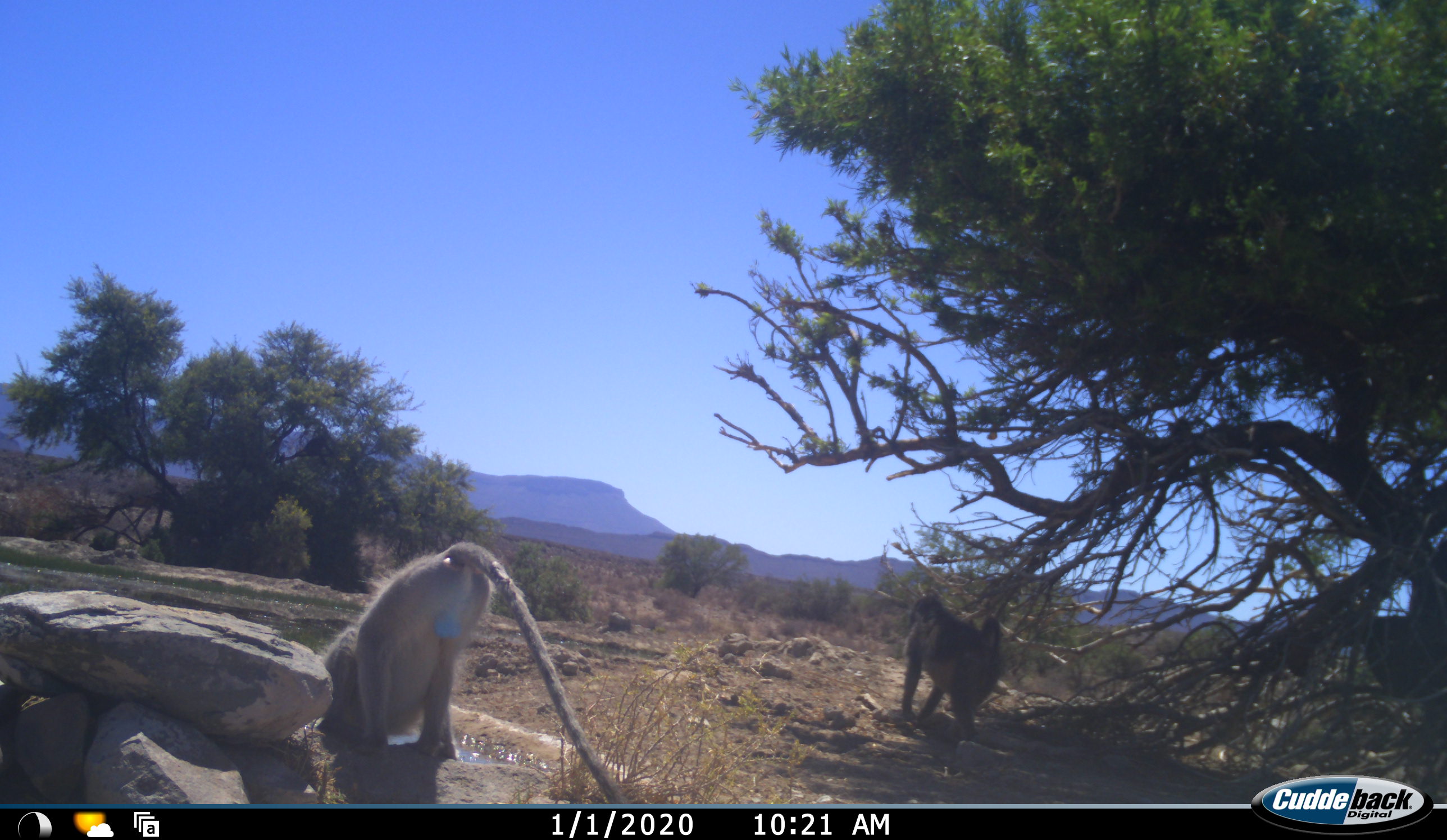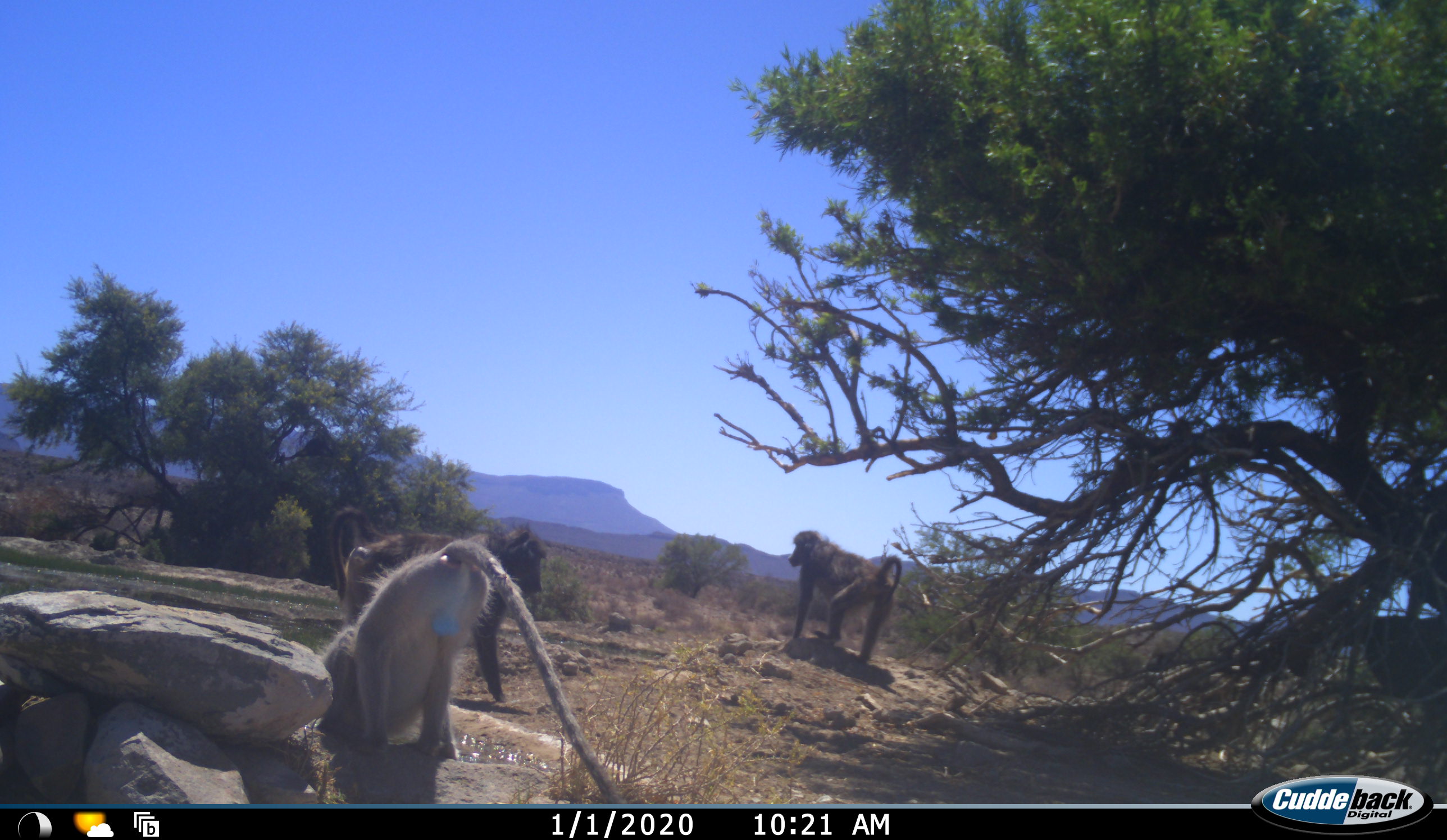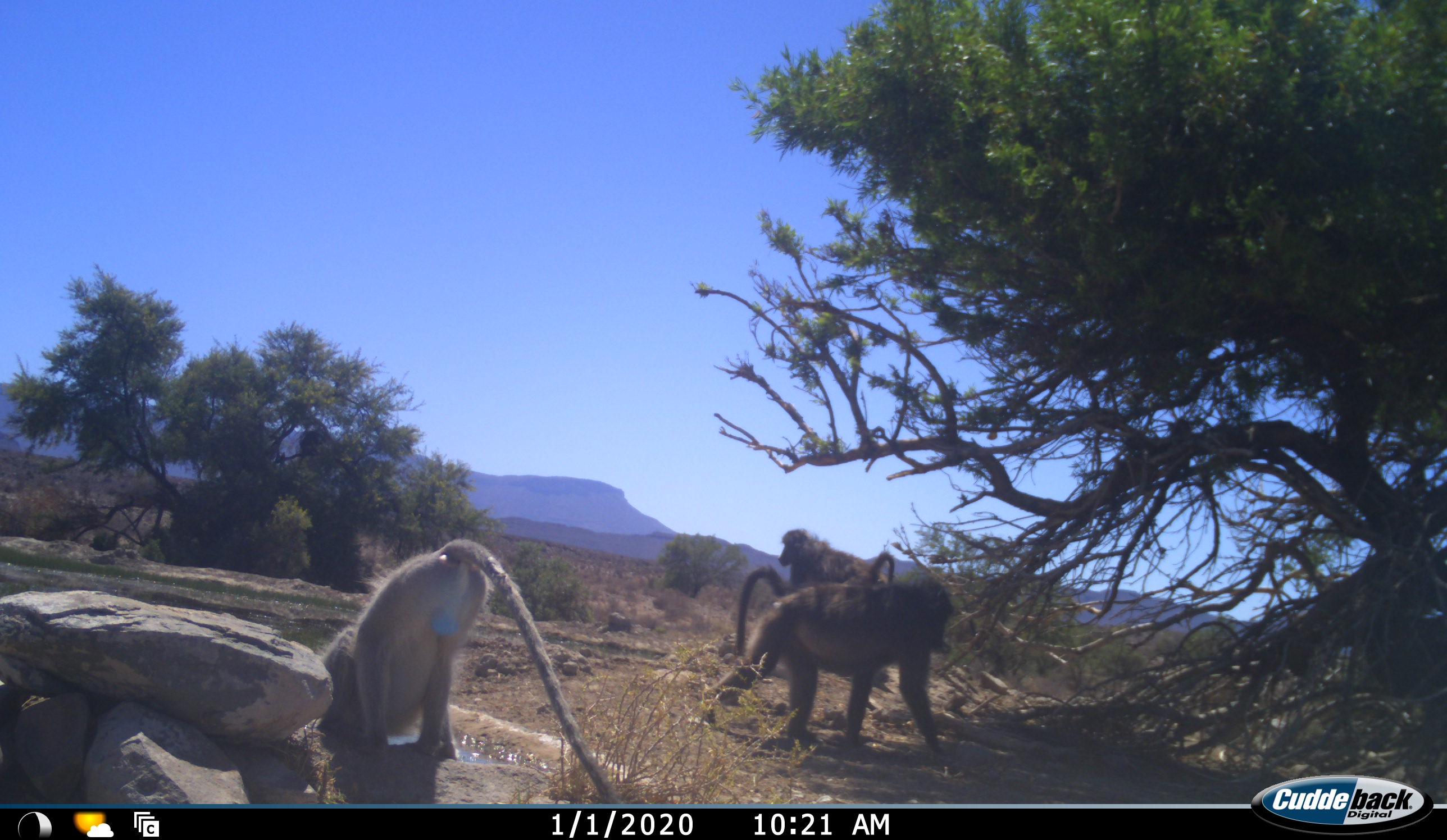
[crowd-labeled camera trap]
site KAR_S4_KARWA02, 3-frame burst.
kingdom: Animalia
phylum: Chordata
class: Mammalia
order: Primates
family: Cercopithecidae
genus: Papio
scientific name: Papio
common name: baboon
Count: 2.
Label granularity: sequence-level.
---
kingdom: Animalia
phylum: Chordata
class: Mammalia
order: Primates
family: Cercopithecidae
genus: Chlorocebus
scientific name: Chlorocebus pygerythrus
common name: vervet monkey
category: monkeyvervet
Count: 1.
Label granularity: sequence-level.